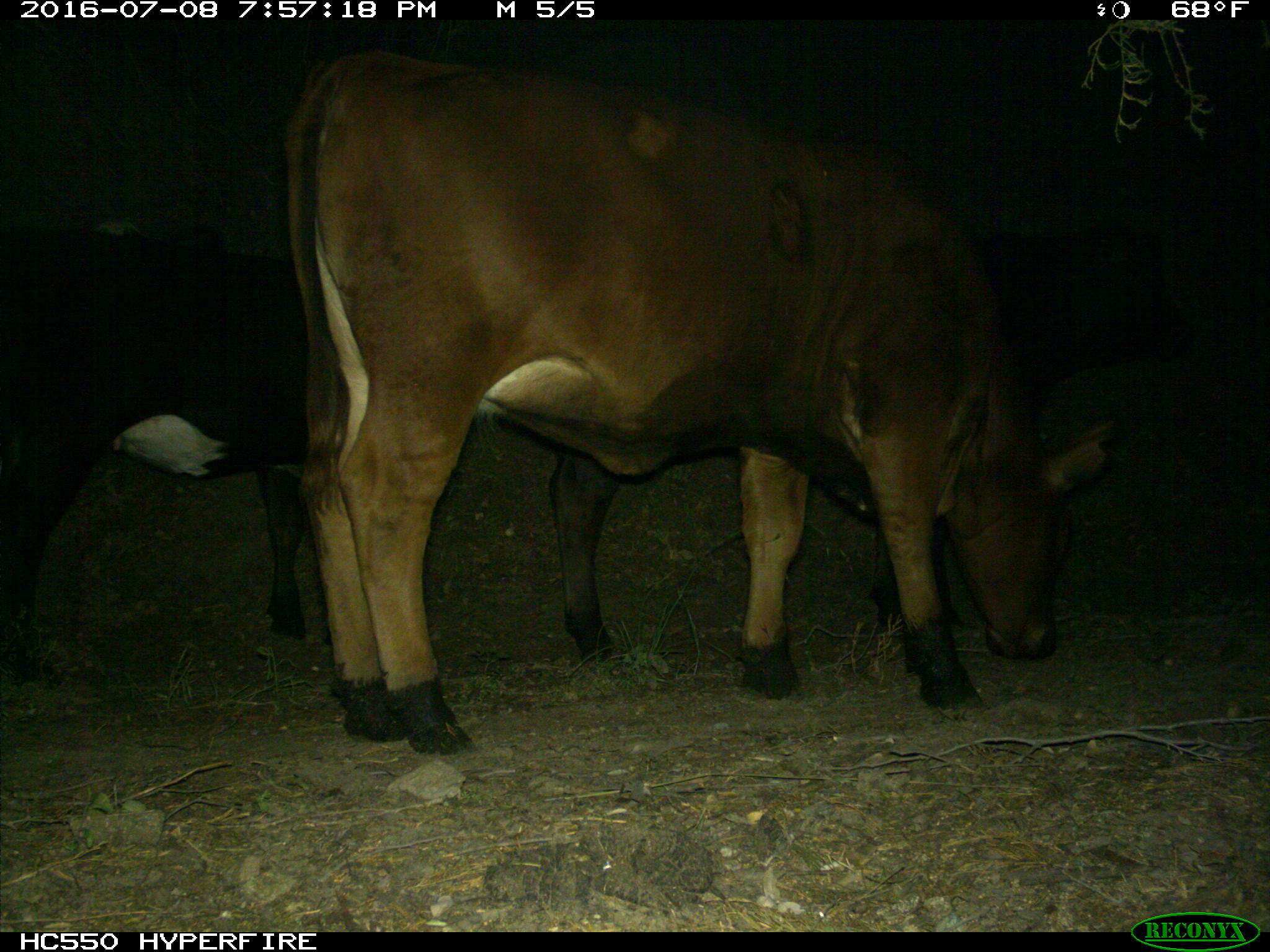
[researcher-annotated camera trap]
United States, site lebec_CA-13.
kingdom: Animalia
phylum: Chordata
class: Mammalia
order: Artiodactyla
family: Bovidae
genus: Bos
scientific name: Bos taurus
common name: domestic cow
Bos taurus (domestic cow).